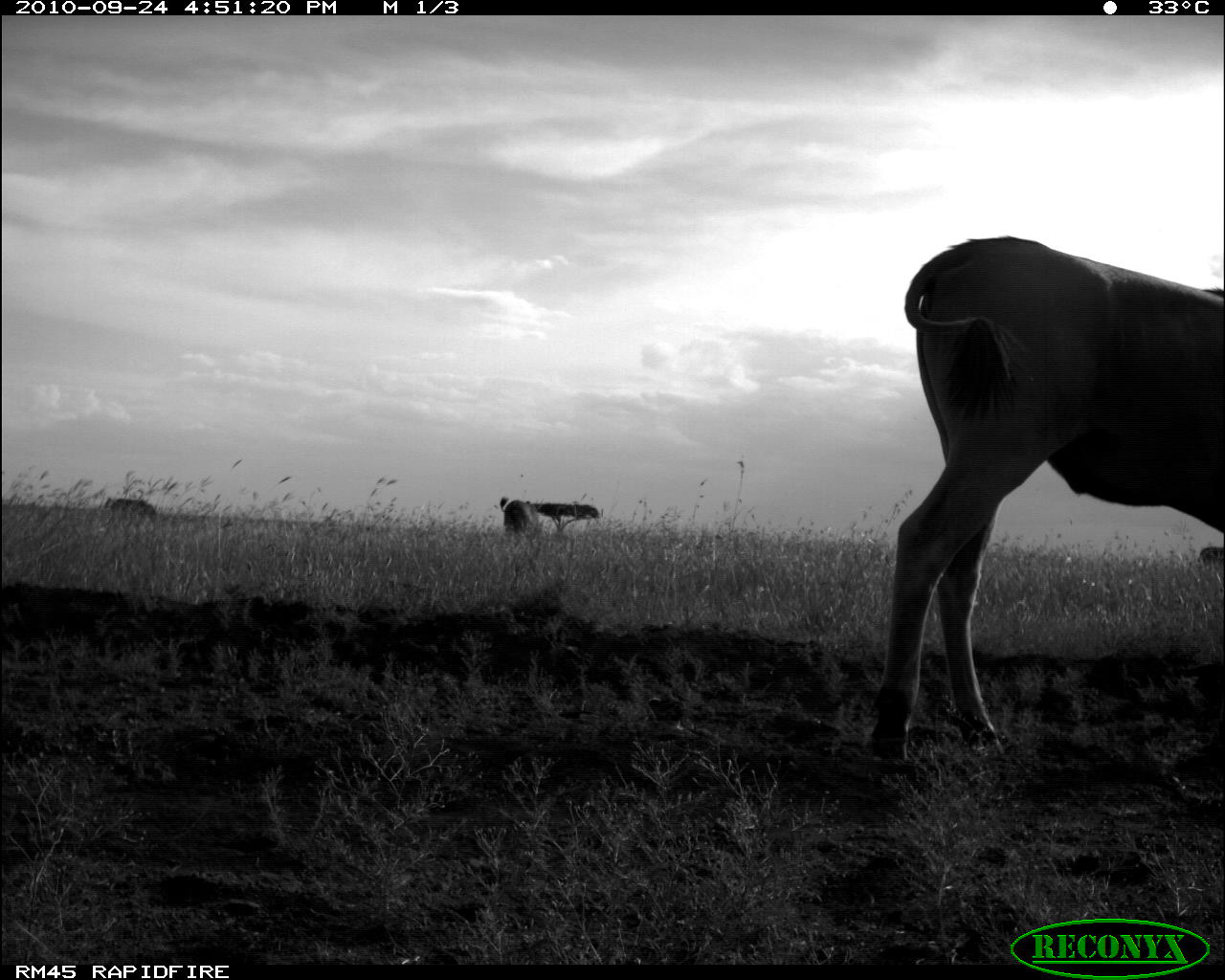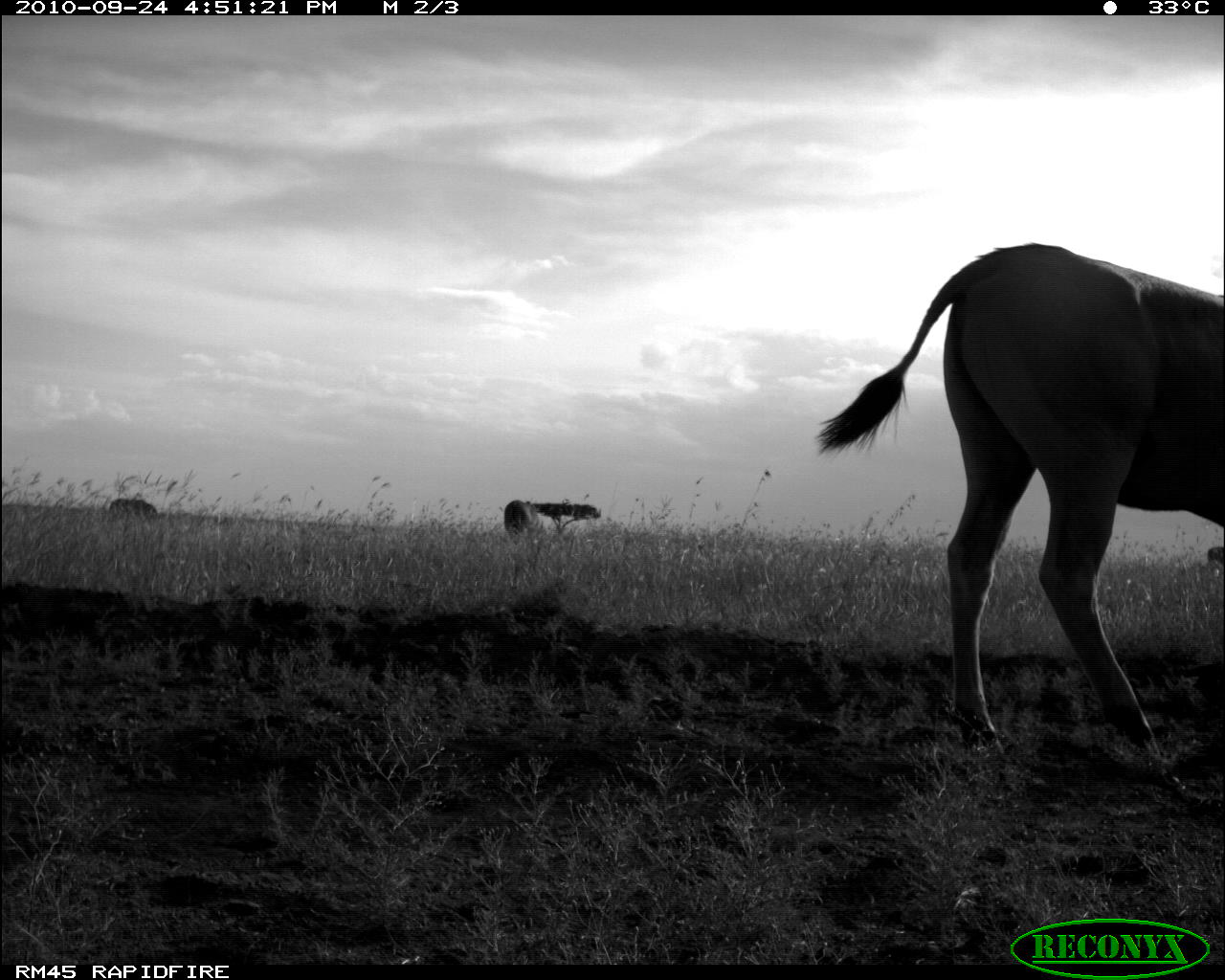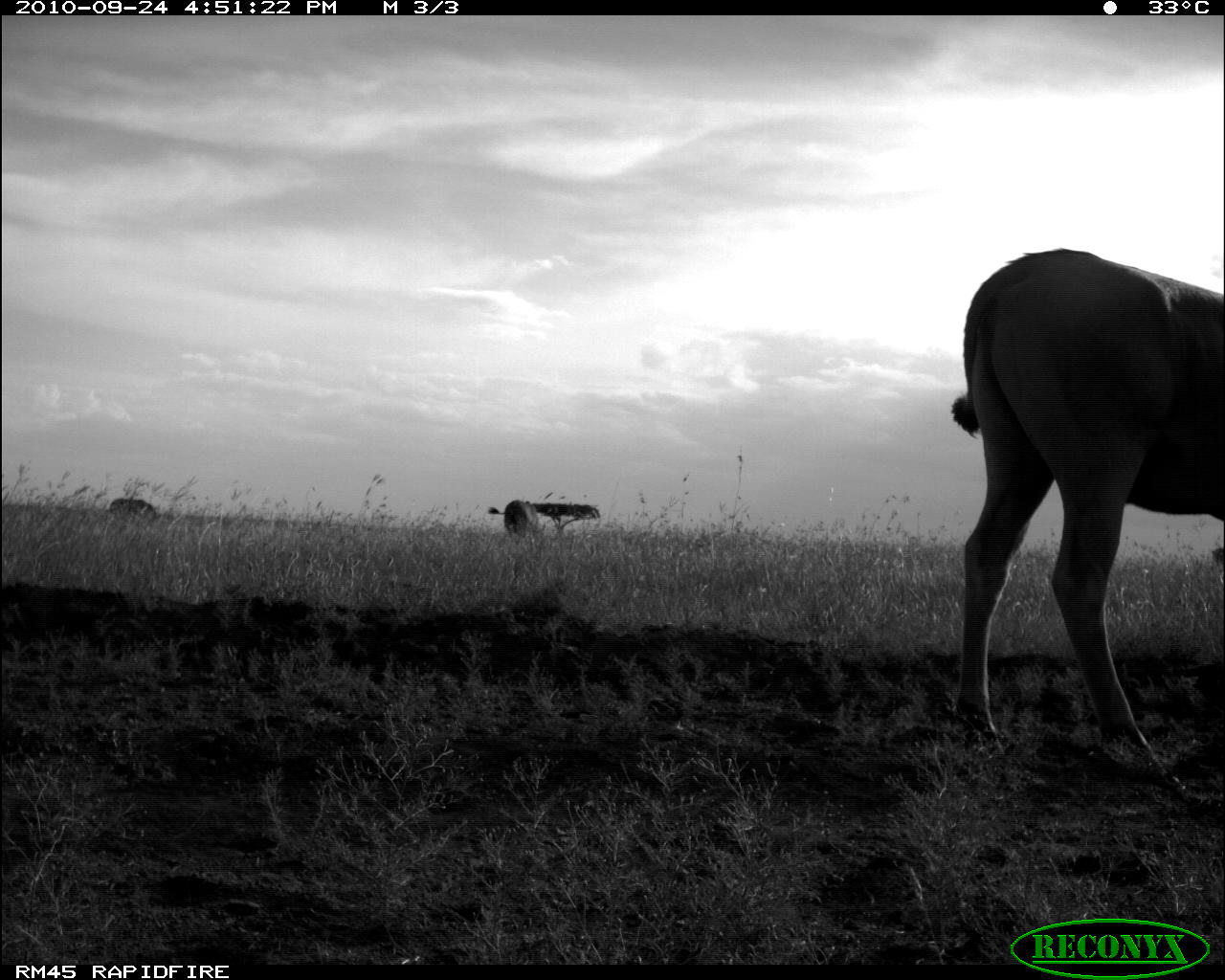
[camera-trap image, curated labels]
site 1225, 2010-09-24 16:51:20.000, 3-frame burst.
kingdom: Animalia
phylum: Chordata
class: Mammalia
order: Artiodactyla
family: Bovidae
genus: Tragelaphus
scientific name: Tragelaphus oryx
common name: eland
Tragelaphus oryx (eland), count 4.